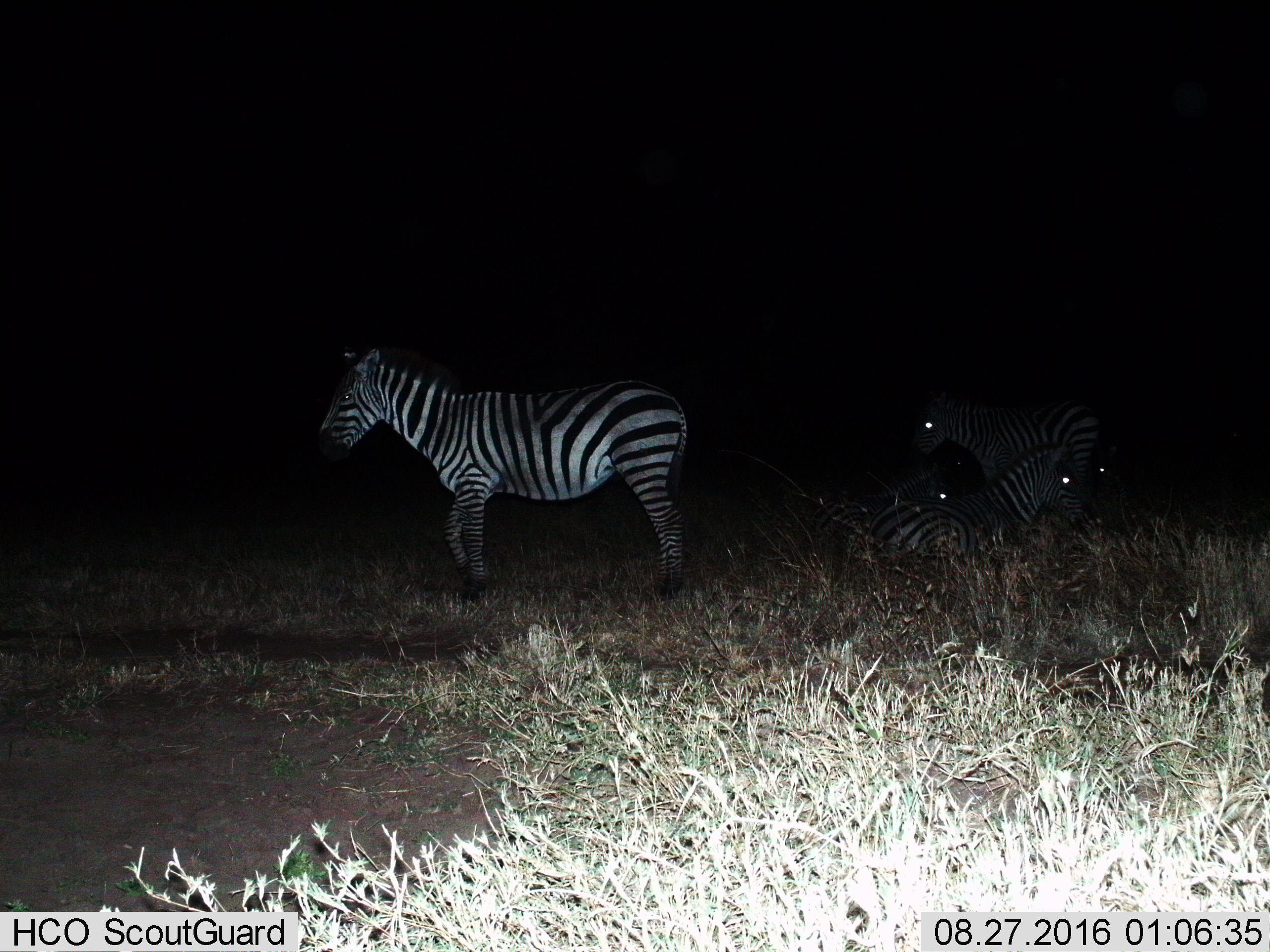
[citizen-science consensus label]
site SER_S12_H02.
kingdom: Animalia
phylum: Chordata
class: Mammalia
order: Perissodactyla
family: Equidae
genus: Equus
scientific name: Equus quagga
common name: plains zebra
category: zebraplains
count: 4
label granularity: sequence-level